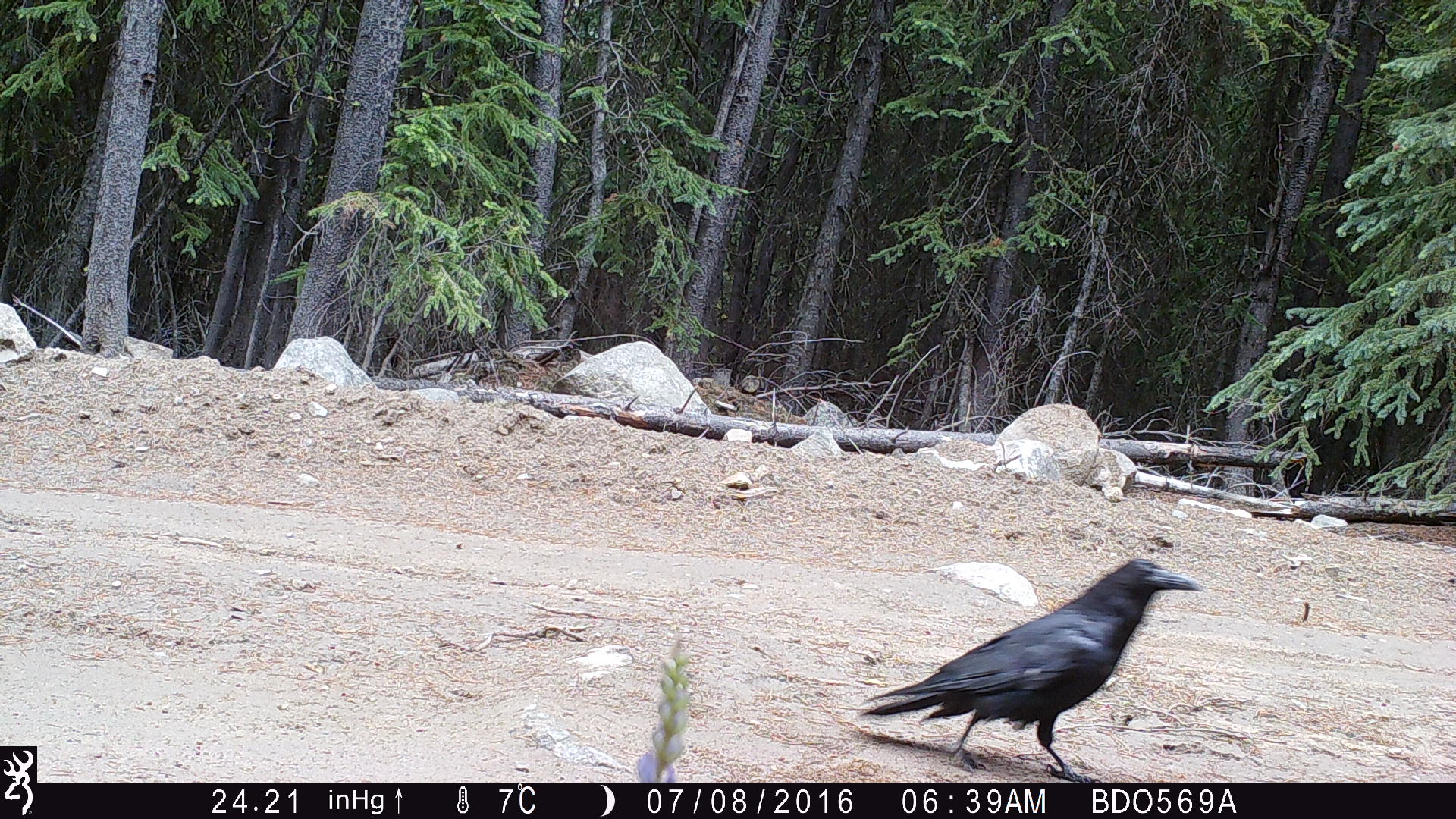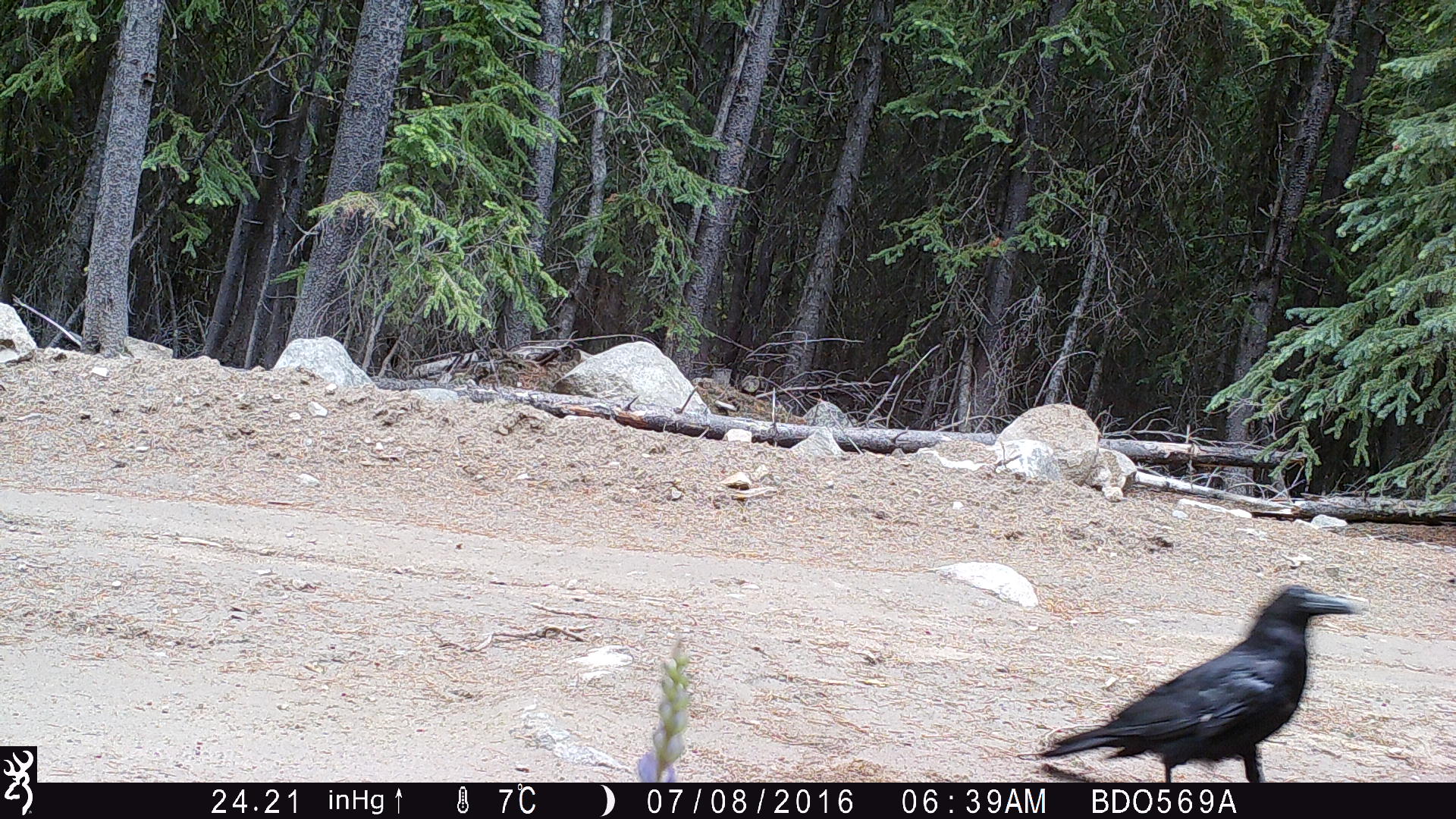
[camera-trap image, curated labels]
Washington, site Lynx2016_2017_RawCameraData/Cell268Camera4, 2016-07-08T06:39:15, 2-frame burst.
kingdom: Animalia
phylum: Chordata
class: Aves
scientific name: Aves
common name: birds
Aves (birds). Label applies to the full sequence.